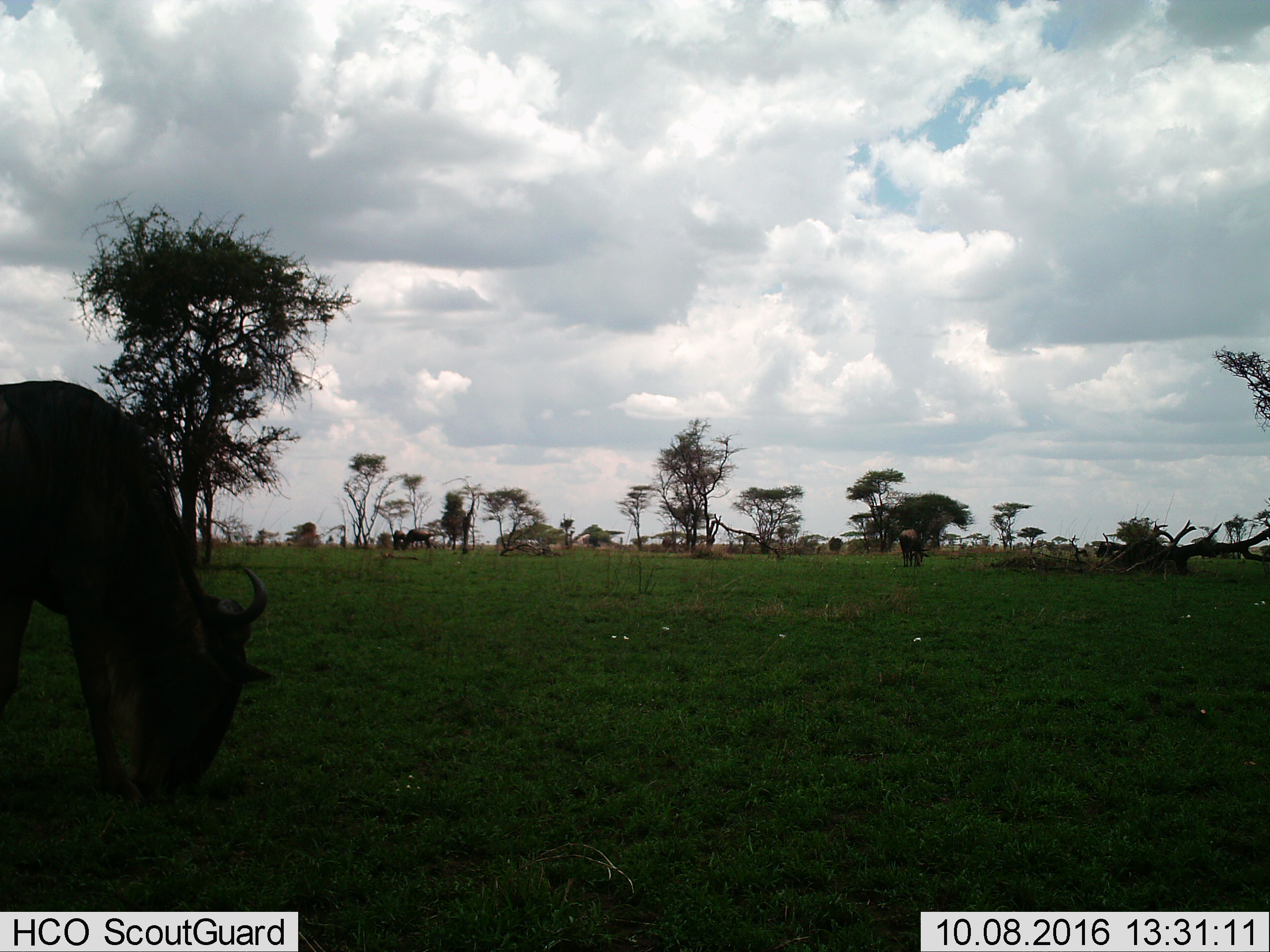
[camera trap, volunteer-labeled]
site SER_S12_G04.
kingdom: Animalia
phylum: Chordata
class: Mammalia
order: Artiodactyla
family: Bovidae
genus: Connochaetes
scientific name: Connochaetes taurinus taurinus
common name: blue wildebeest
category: wildebeestblue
Wildebeestblue (blue wildebeest) (Connochaetes taurinus taurinus), count 4. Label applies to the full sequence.